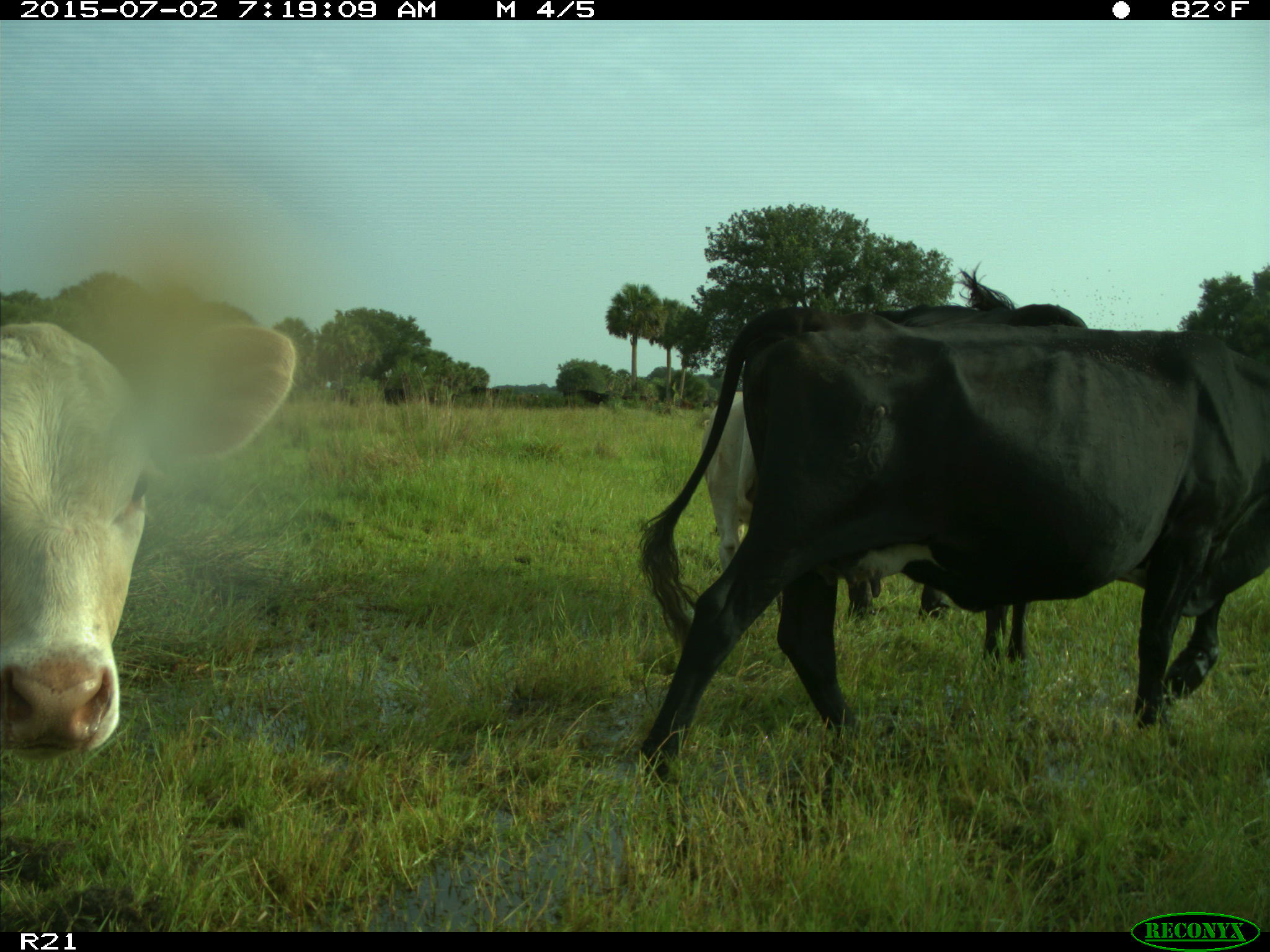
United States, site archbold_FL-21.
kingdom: Animalia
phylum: Chordata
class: Mammalia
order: Artiodactyla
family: Bovidae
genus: Bos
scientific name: Bos taurus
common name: domestic cow